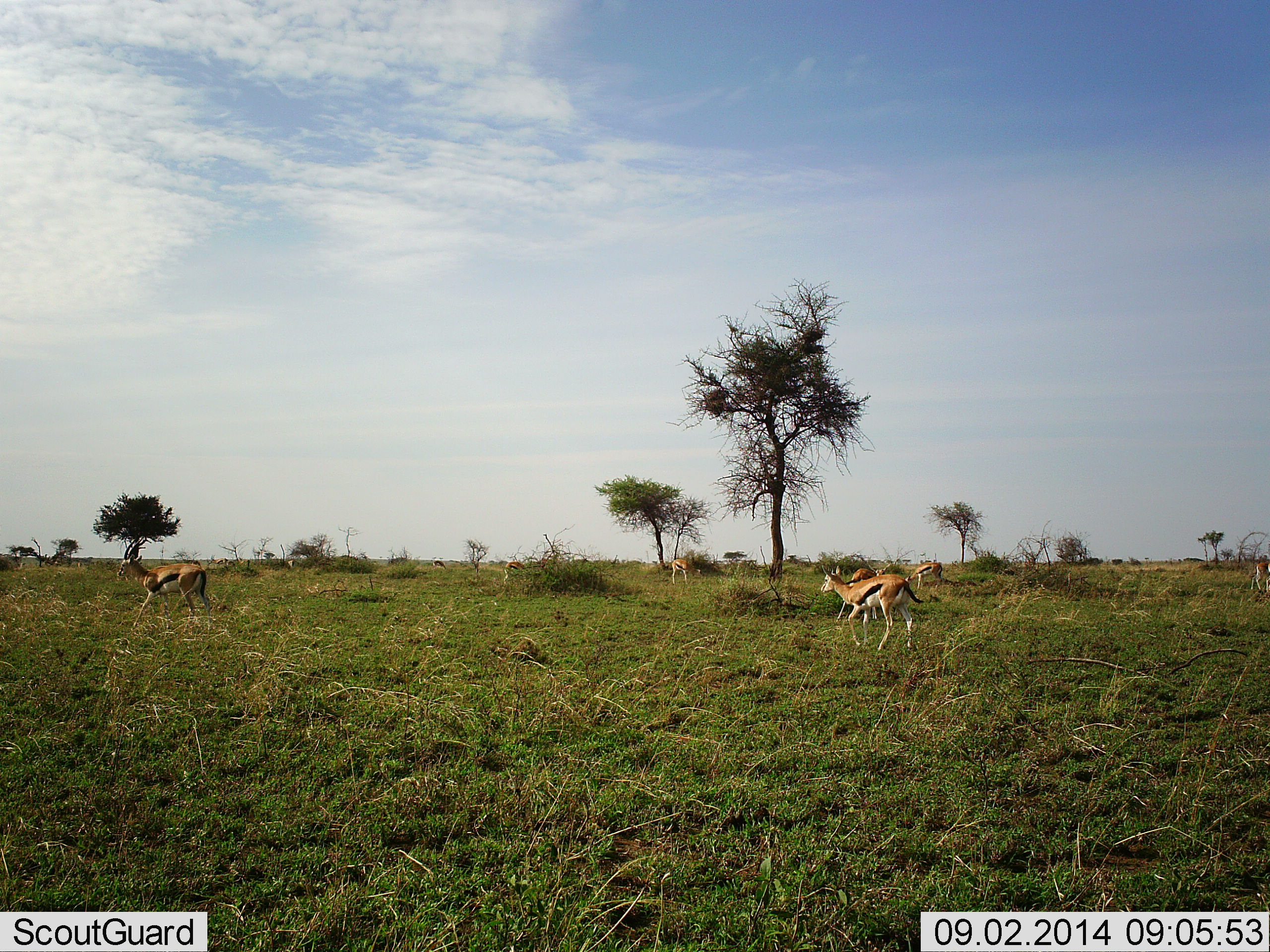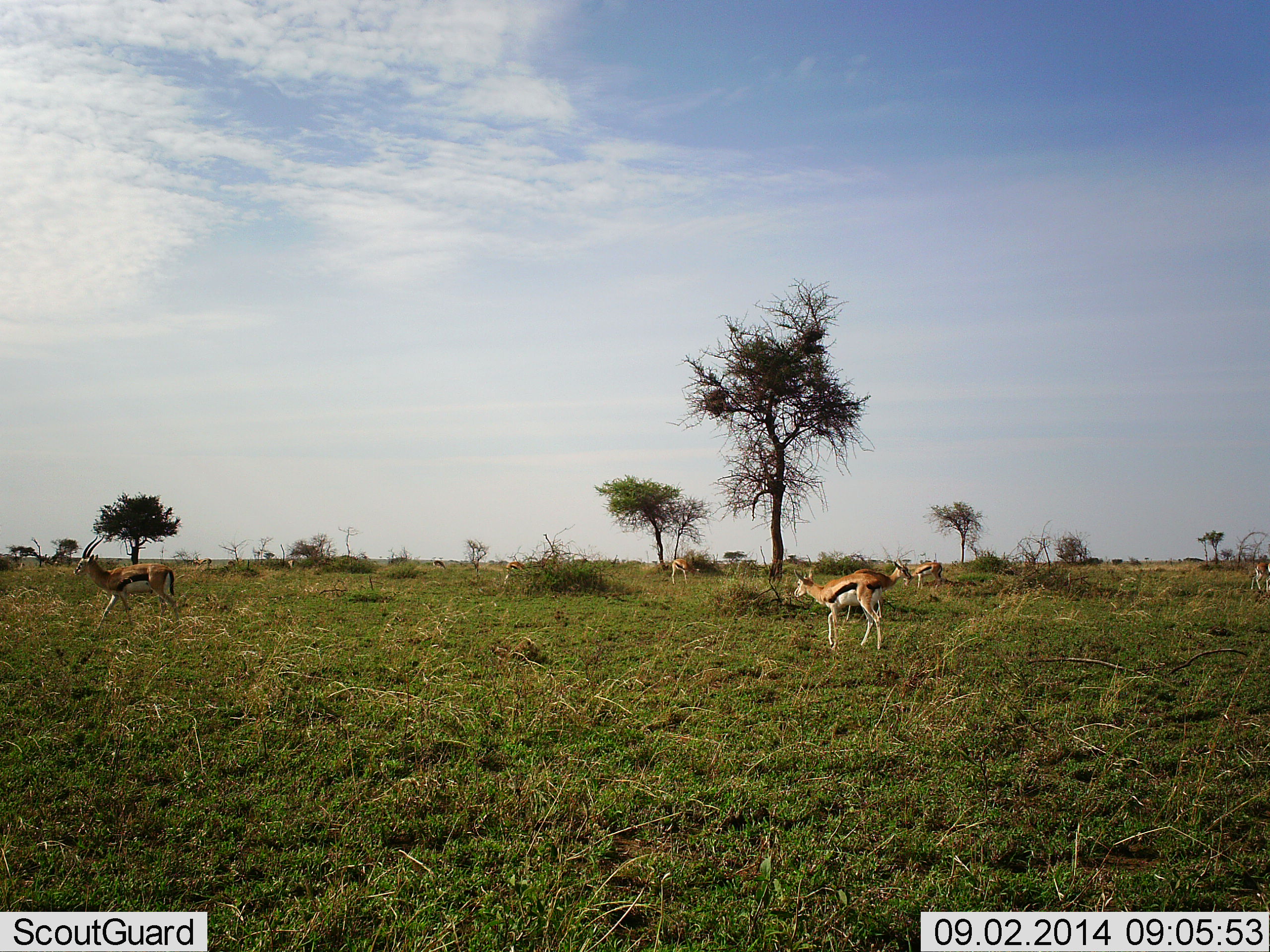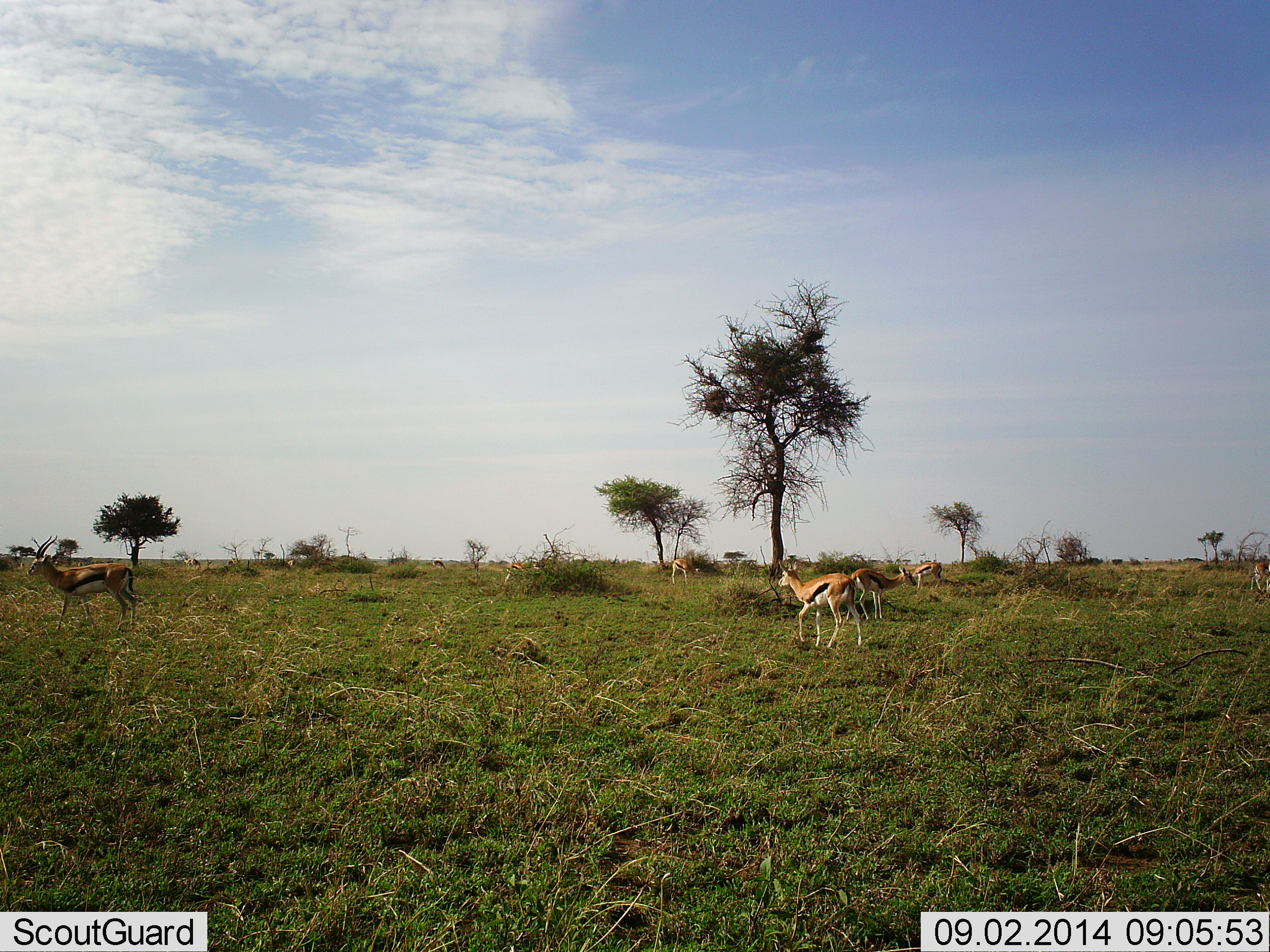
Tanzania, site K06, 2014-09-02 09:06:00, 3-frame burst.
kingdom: Animalia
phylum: Chordata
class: Mammalia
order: Artiodactyla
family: Bovidae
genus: Eudorcas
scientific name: Eudorcas thomsonii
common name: thomson's gazelle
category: gazellethomsons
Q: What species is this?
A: Gazellethomsons (thomson's gazelle) (Eudorcas thomsonii).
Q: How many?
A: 7.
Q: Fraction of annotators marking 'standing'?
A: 50%.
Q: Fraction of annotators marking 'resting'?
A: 10%.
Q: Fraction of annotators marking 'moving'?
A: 90%.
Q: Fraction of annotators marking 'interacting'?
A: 0%.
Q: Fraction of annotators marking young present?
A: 0%.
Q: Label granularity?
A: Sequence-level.